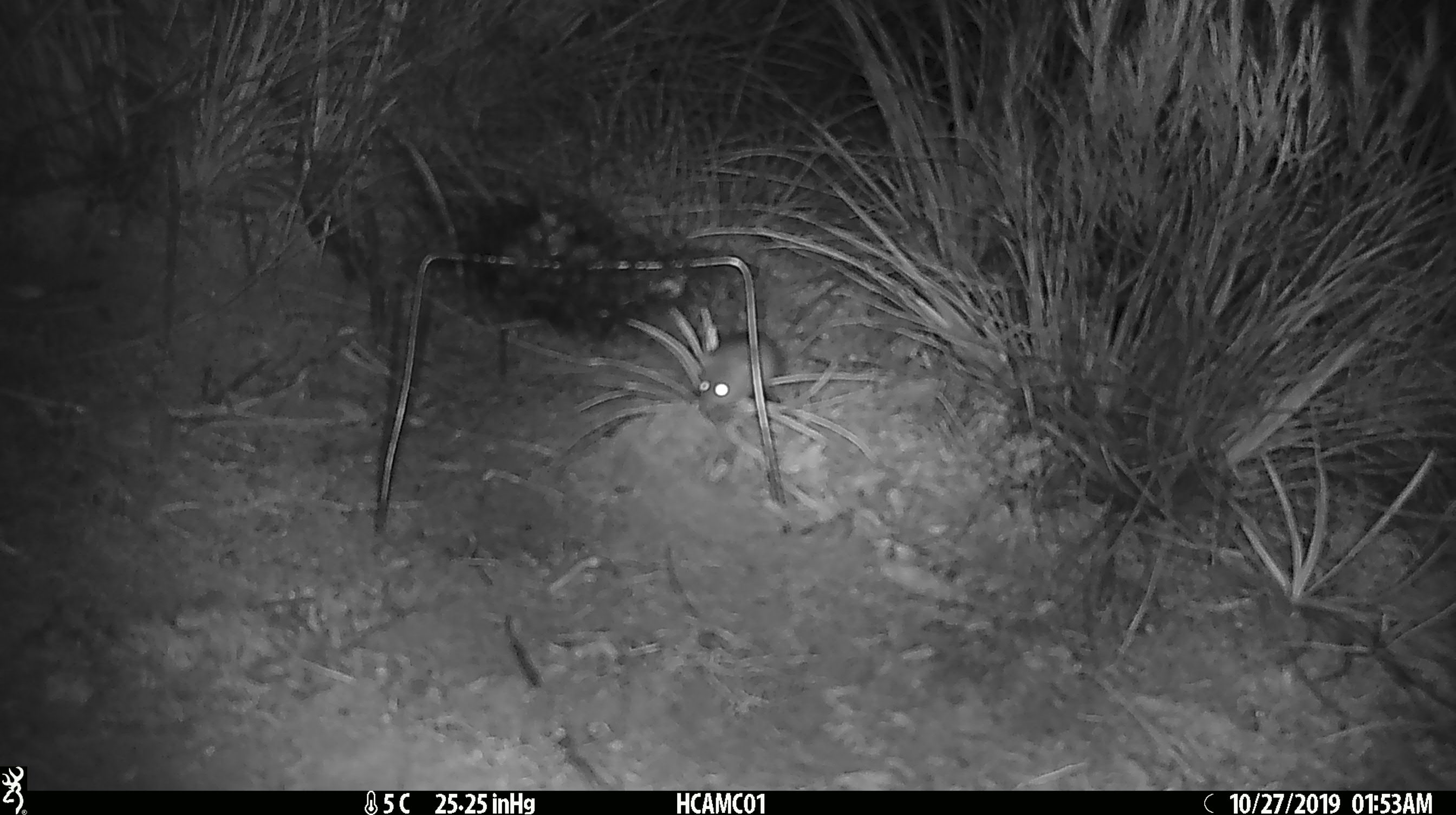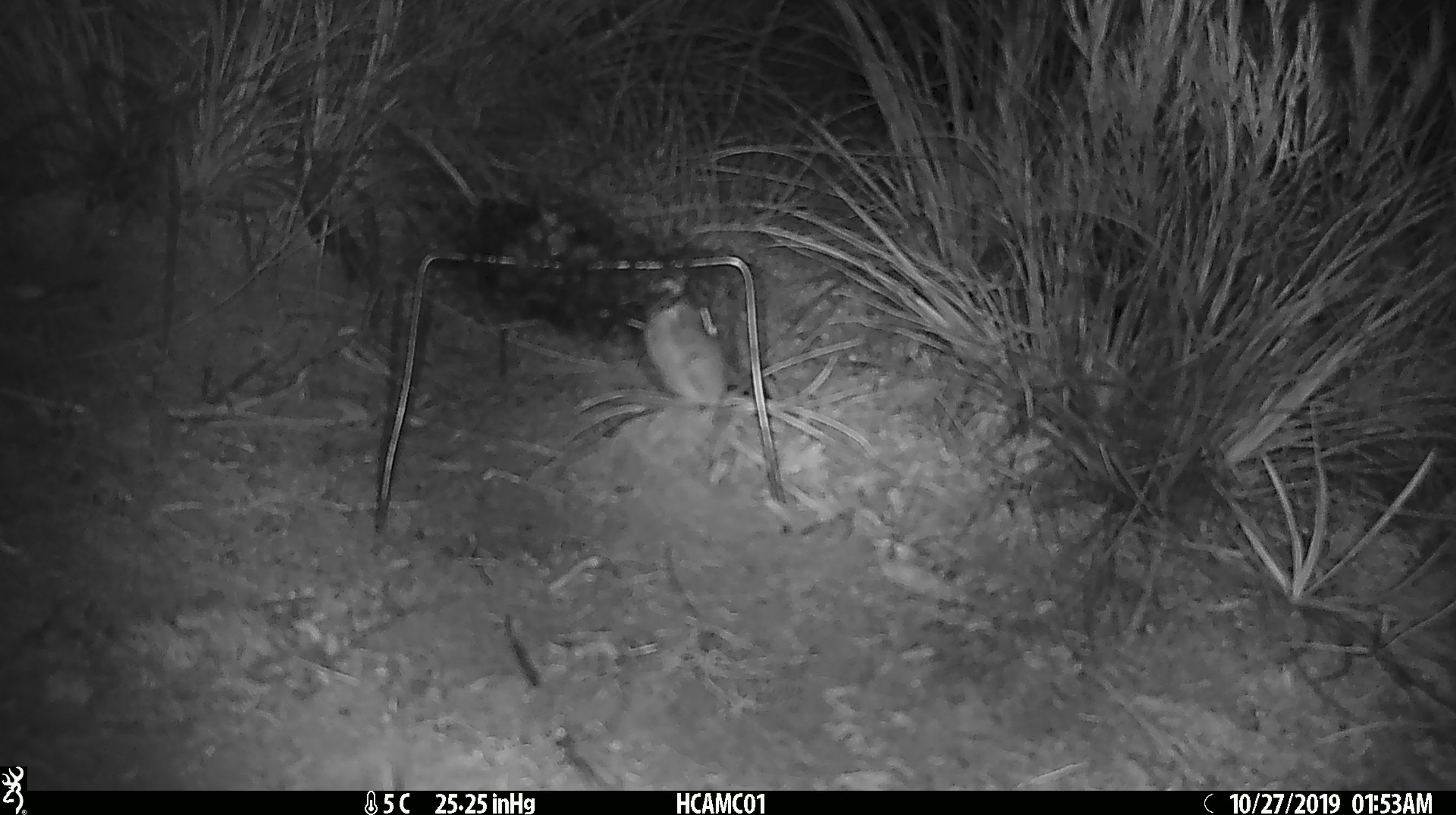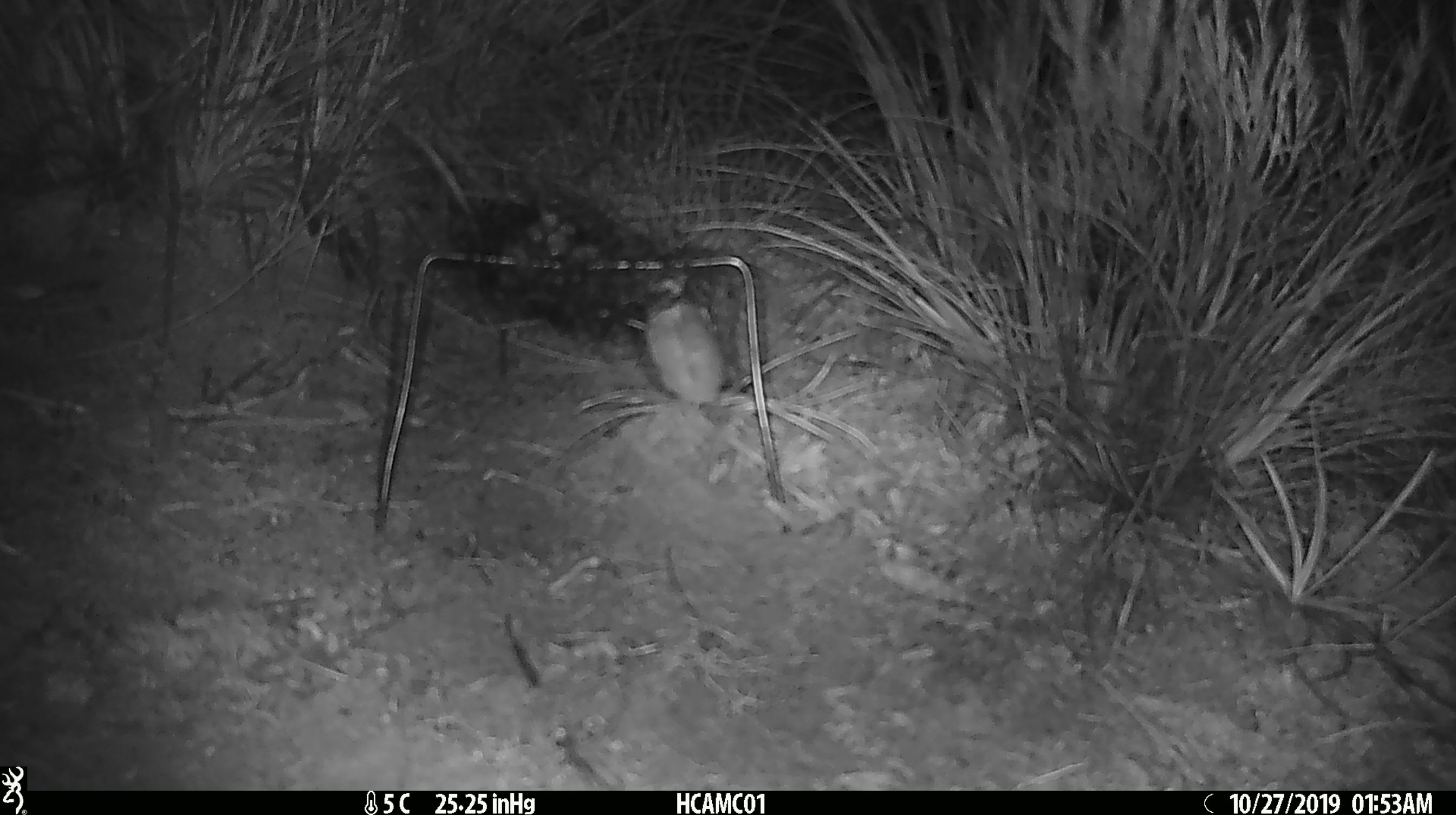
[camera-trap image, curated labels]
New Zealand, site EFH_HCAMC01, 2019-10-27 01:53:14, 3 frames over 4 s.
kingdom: Animalia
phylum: Chordata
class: Mammalia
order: Rodentia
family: Muridae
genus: Mus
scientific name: Mus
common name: mouse